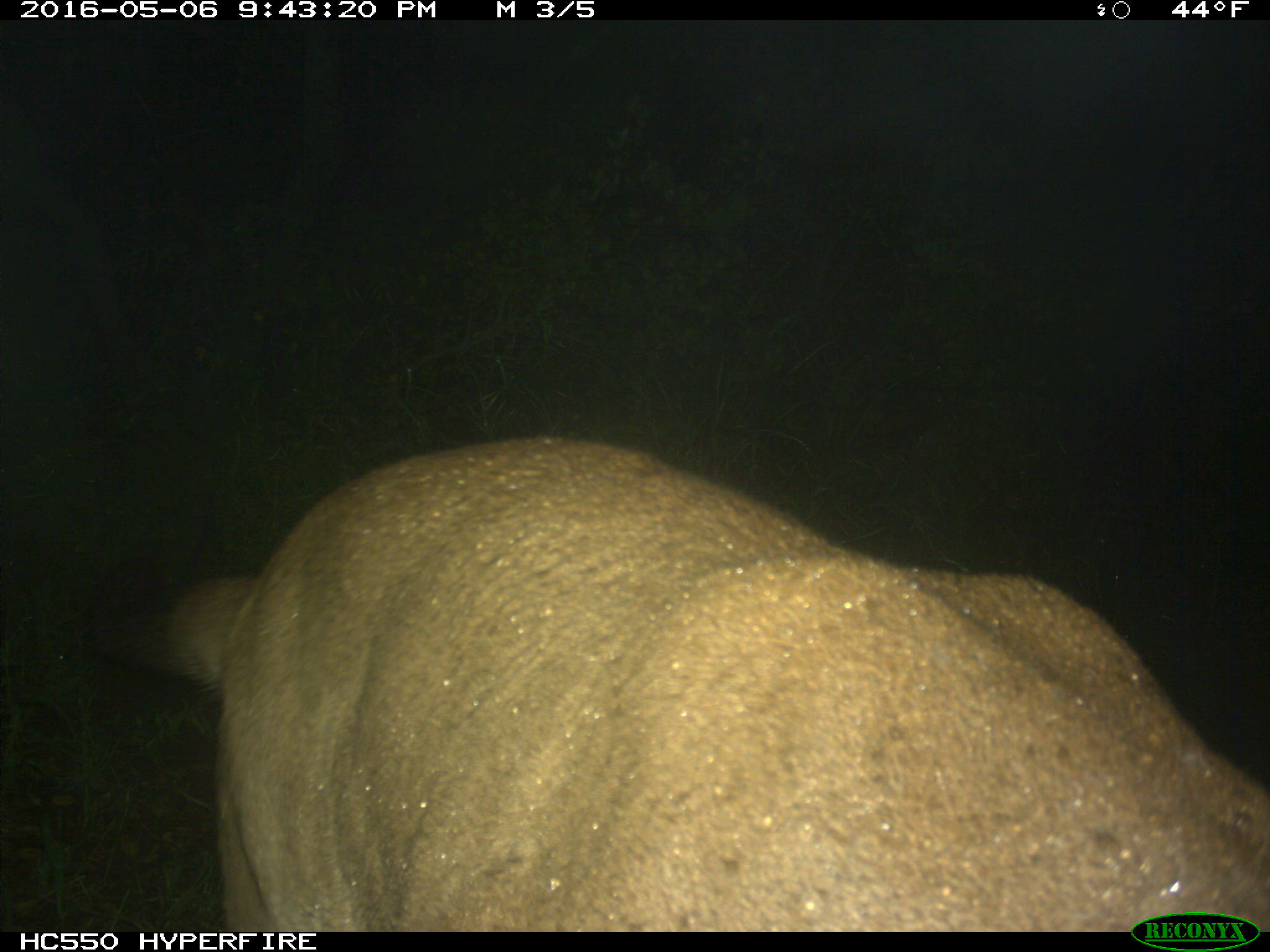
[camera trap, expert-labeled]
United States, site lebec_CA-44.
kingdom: Animalia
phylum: Chordata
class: Mammalia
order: Carnivora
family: Felidae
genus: Puma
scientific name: Puma concolor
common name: mountain lion